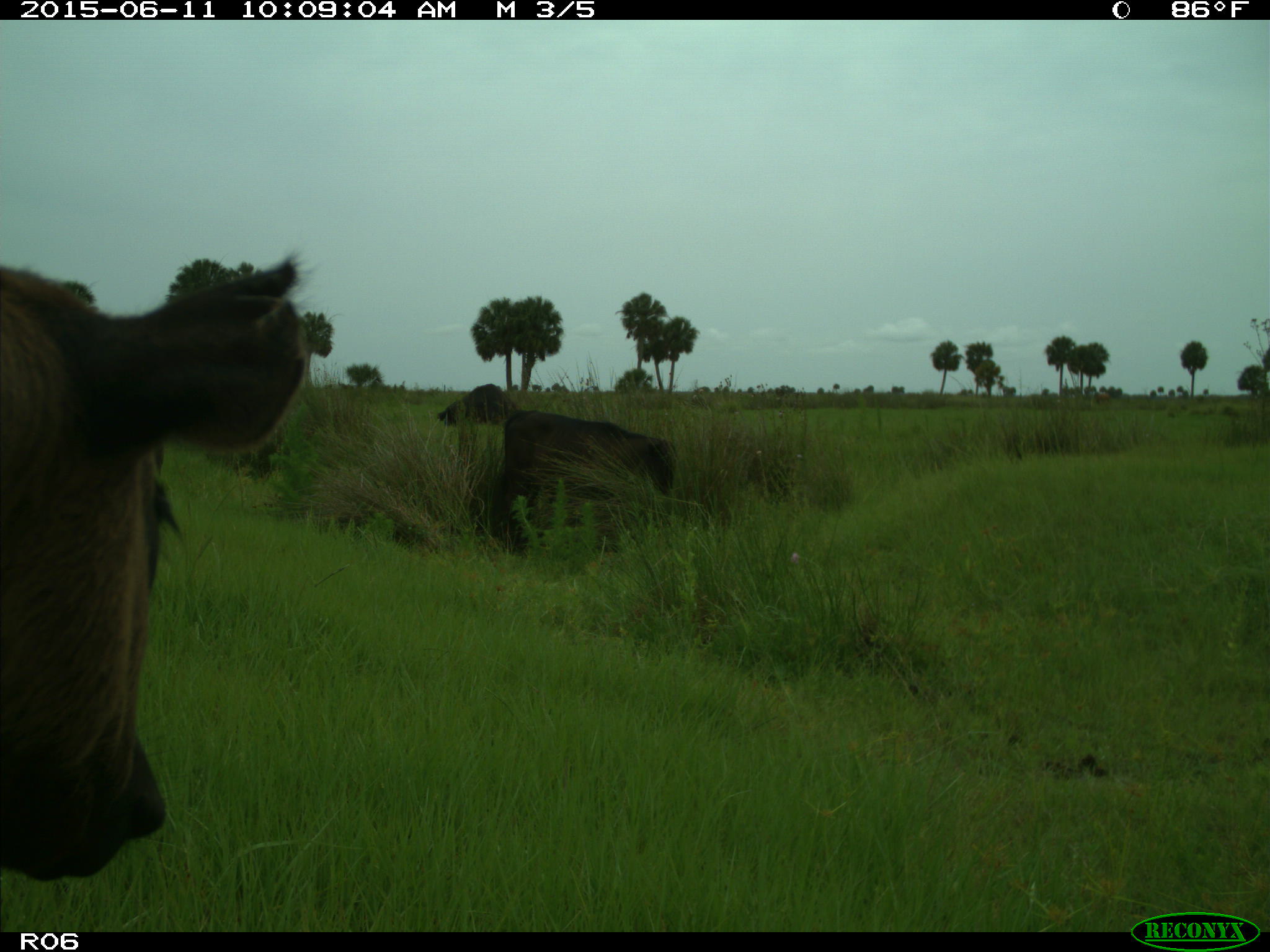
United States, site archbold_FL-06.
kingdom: Animalia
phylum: Chordata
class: Mammalia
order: Artiodactyla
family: Bovidae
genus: Bos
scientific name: Bos taurus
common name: domestic cow